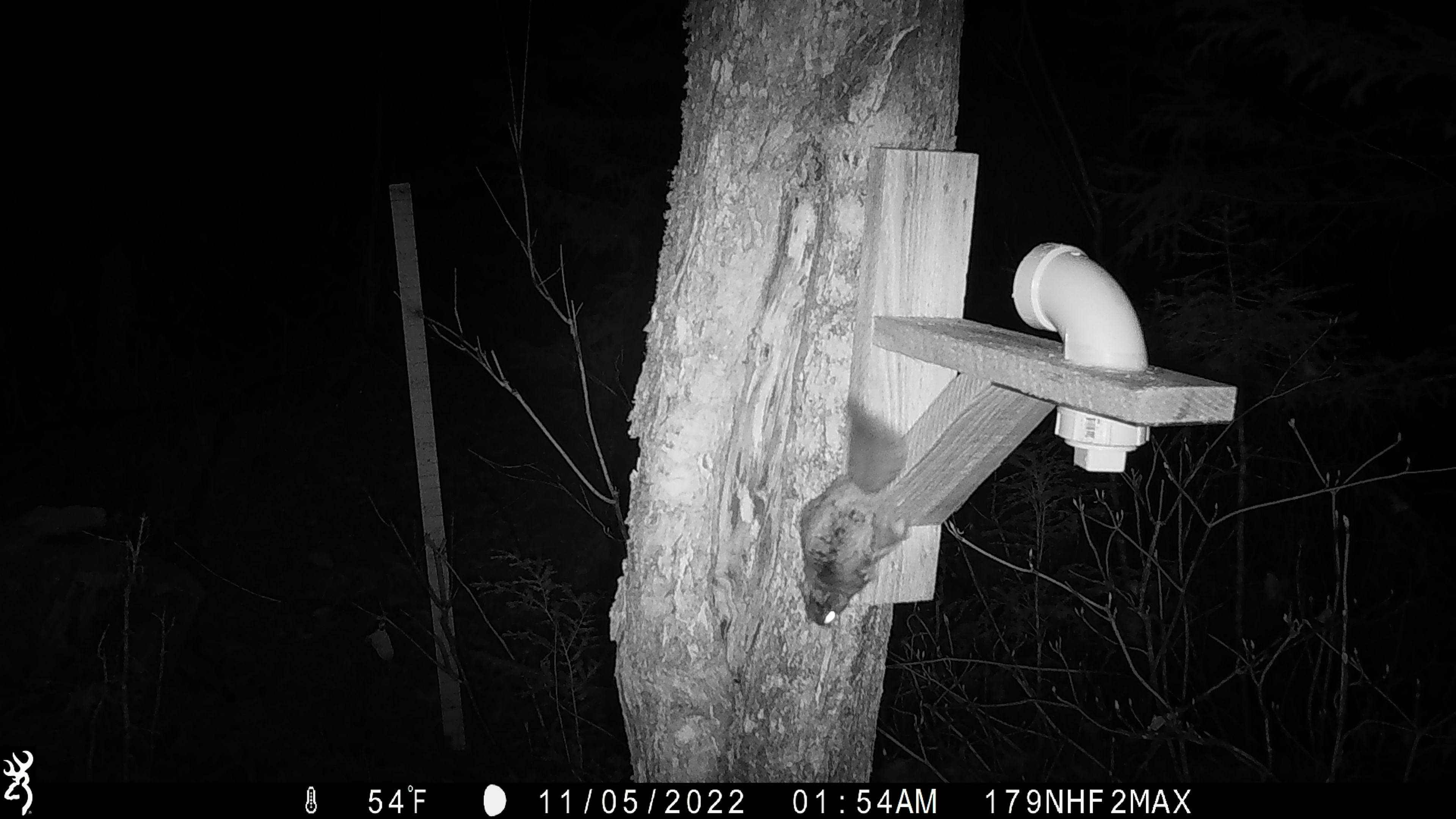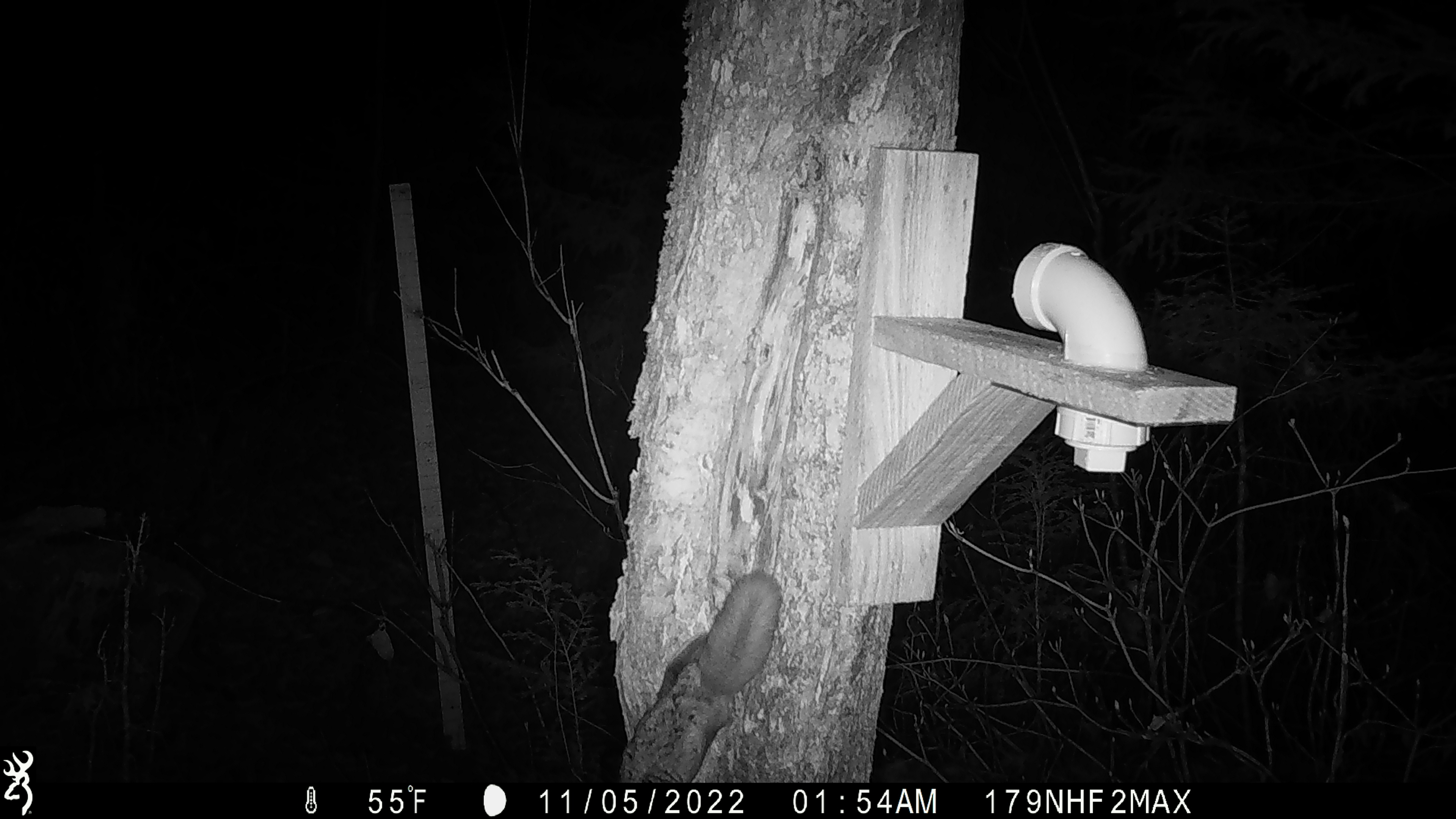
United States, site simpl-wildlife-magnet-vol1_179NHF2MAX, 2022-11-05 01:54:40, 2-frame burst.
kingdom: Animalia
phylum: Chordata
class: Mammalia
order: Rodentia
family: Sciuridae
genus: Glaucomys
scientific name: Glaucomys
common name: flying squirrel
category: flying squirrel sp.